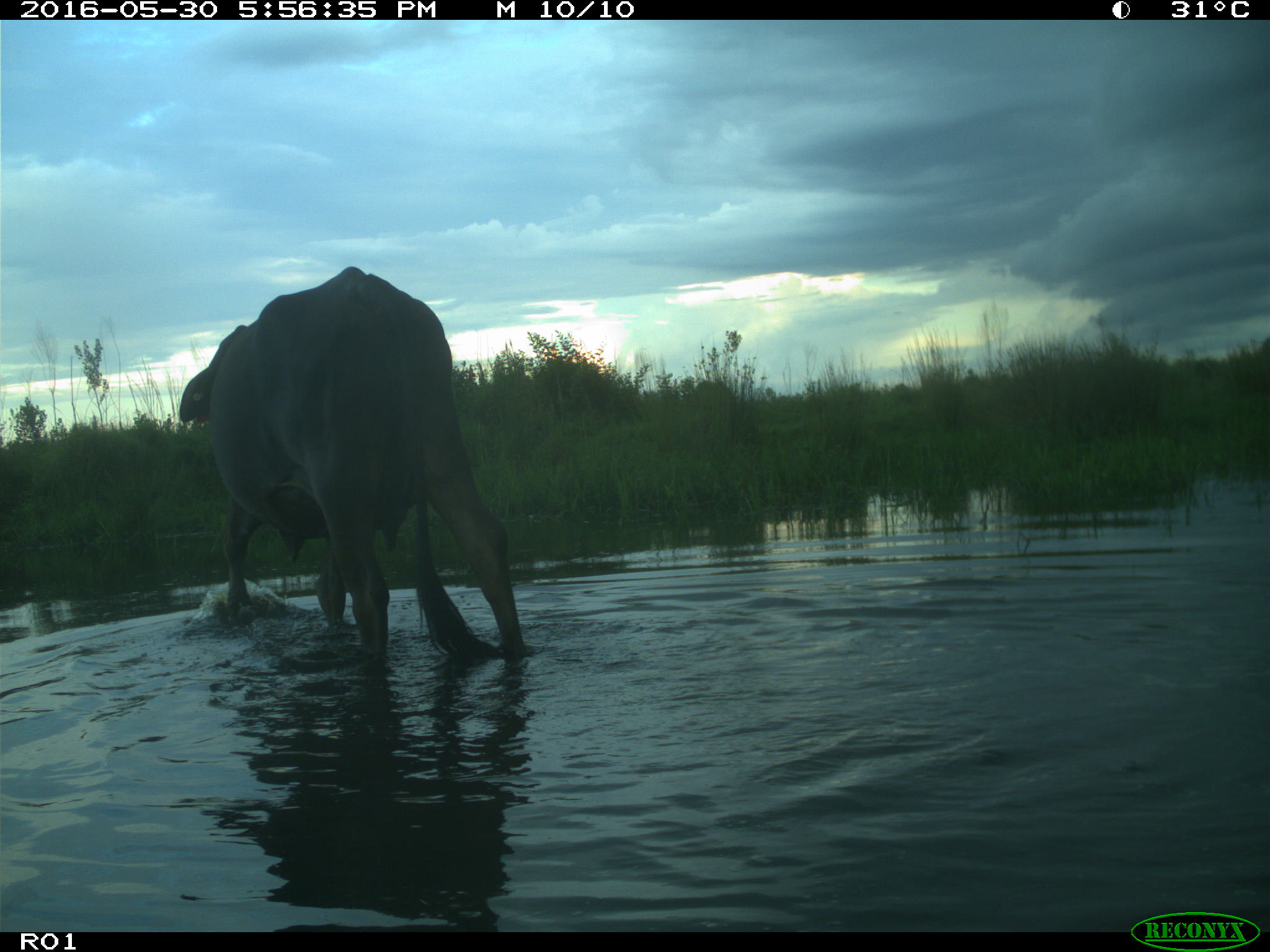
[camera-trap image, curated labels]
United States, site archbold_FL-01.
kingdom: Animalia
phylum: Chordata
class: Mammalia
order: Artiodactyla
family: Bovidae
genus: Bos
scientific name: Bos taurus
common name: domestic cow